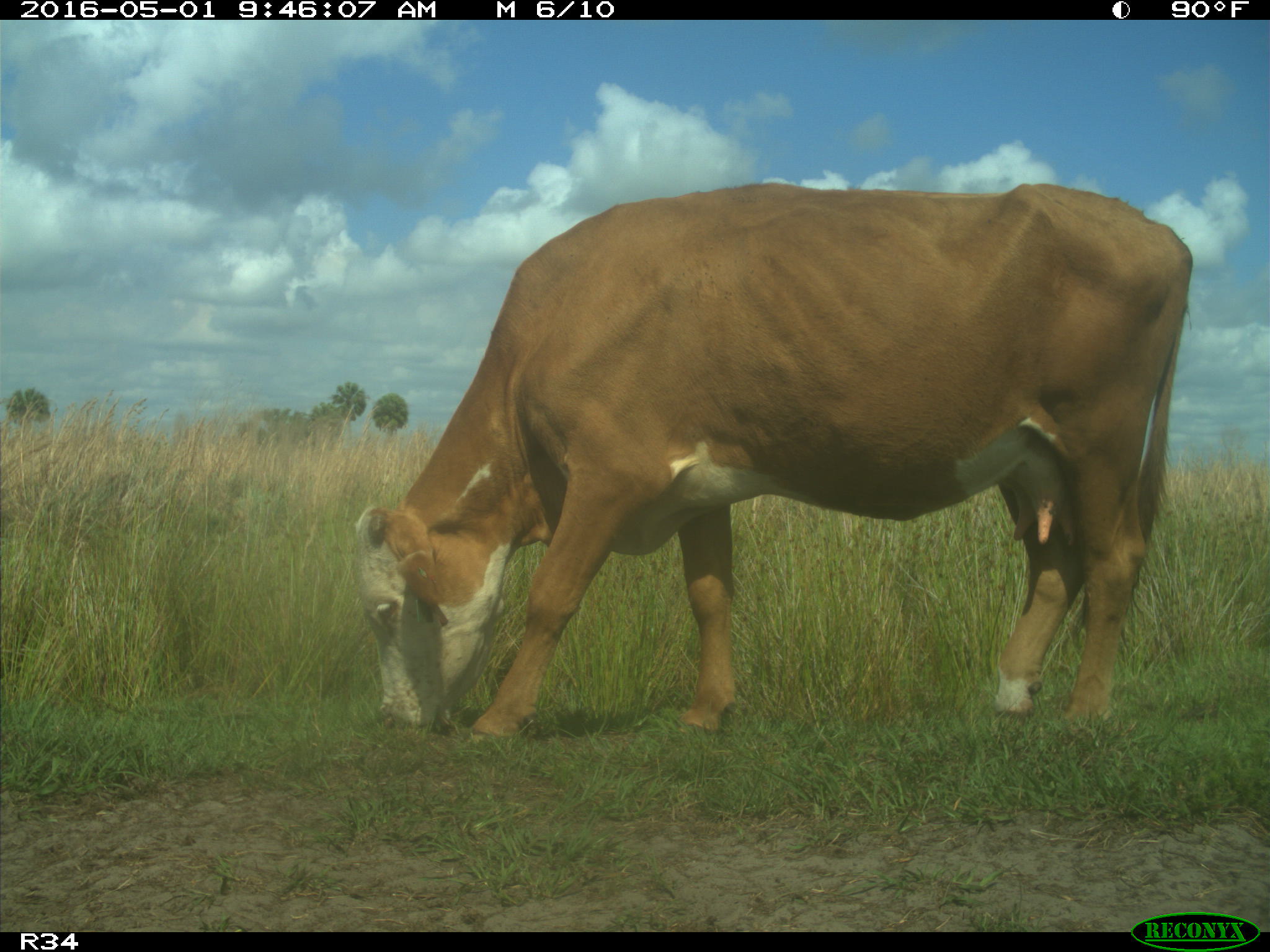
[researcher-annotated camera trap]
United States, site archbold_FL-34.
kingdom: Animalia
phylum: Chordata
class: Mammalia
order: Artiodactyla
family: Bovidae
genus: Bos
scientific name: Bos taurus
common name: domestic cow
Bos taurus (domestic cow).